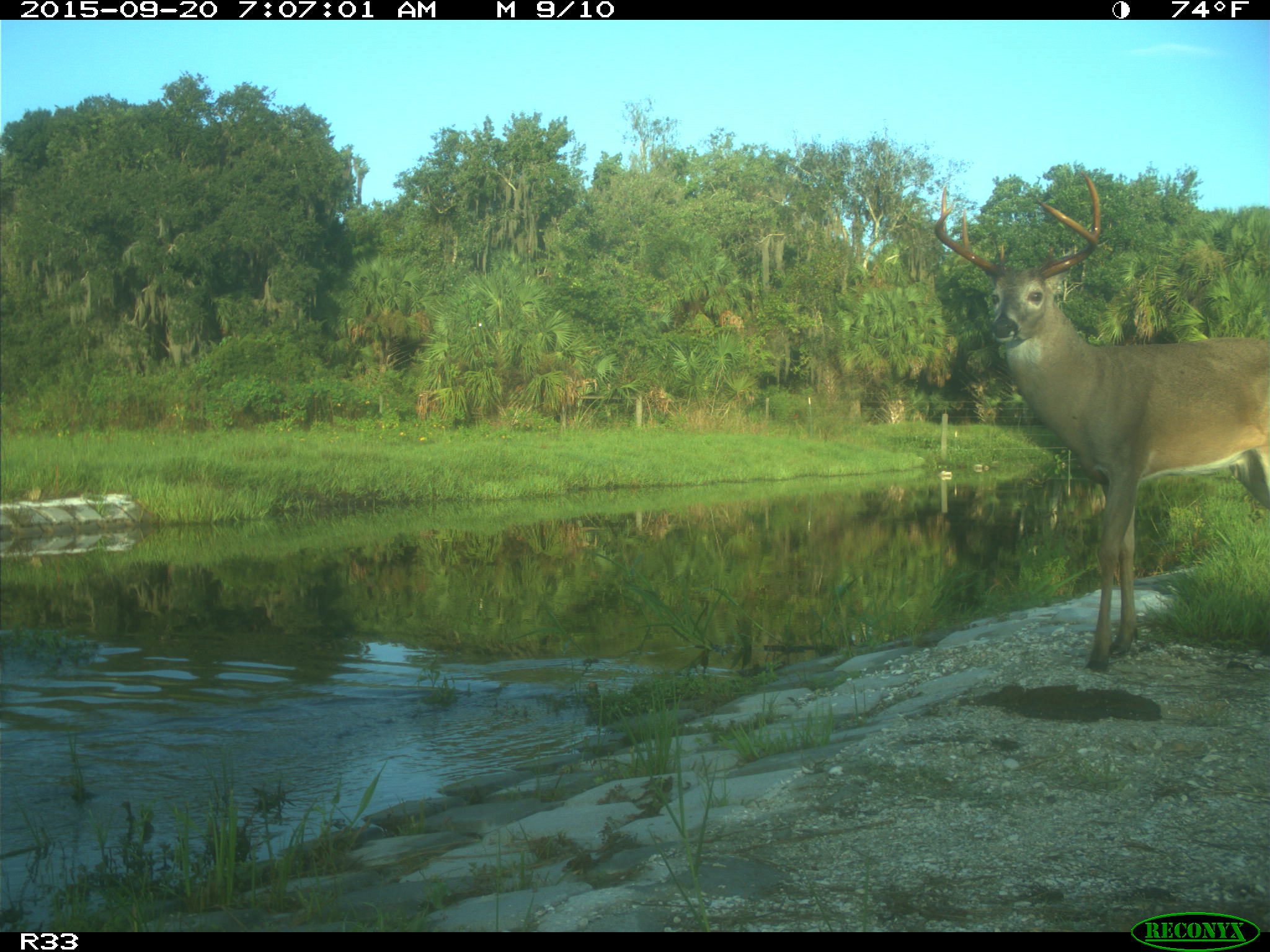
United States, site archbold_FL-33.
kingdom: Animalia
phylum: Chordata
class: Mammalia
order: Artiodactyla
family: Cervidae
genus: Odocoileus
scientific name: Odocoileus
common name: deer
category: unidentified deer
Unidentified deer (deer) (Odocoileus).